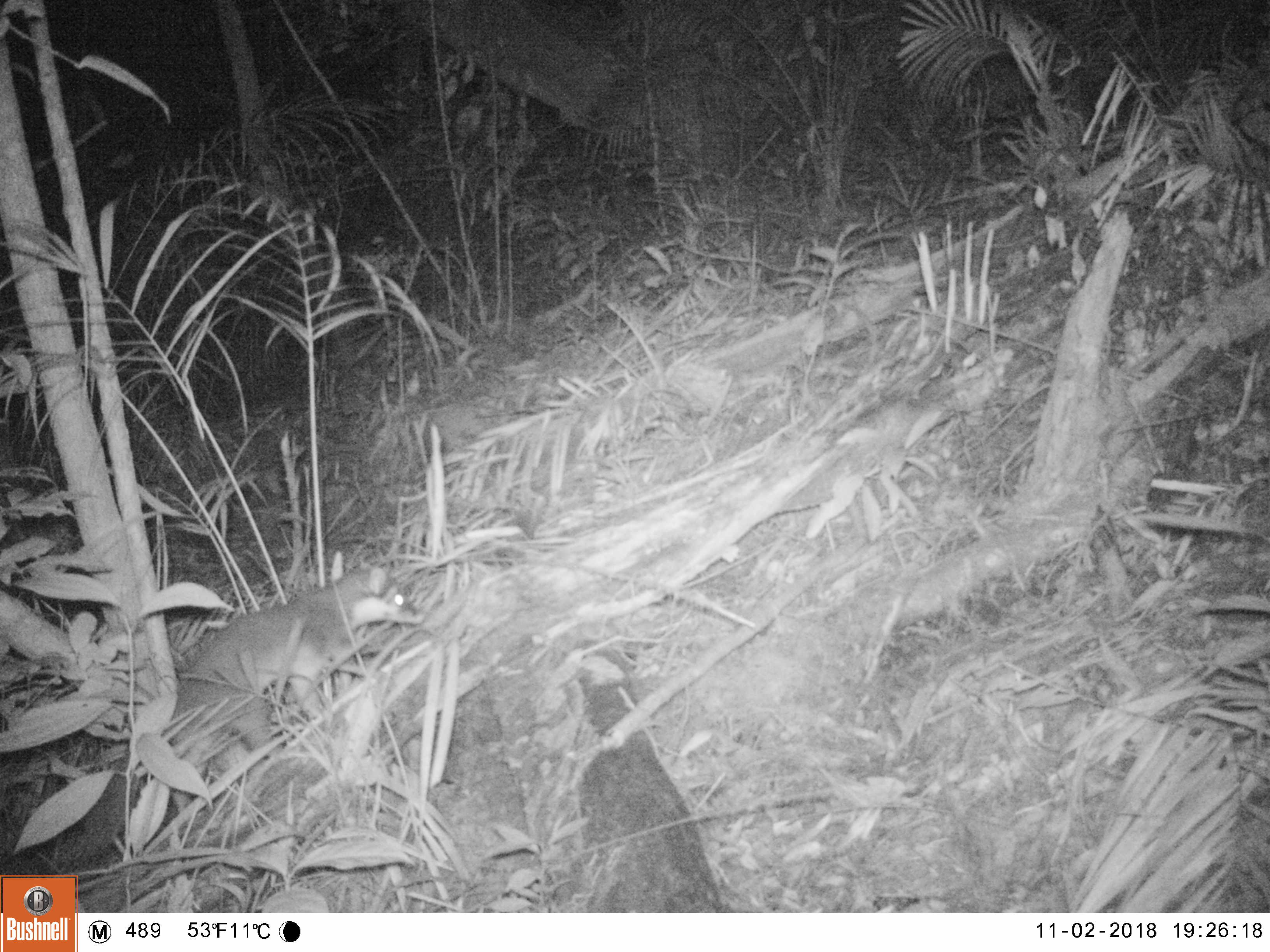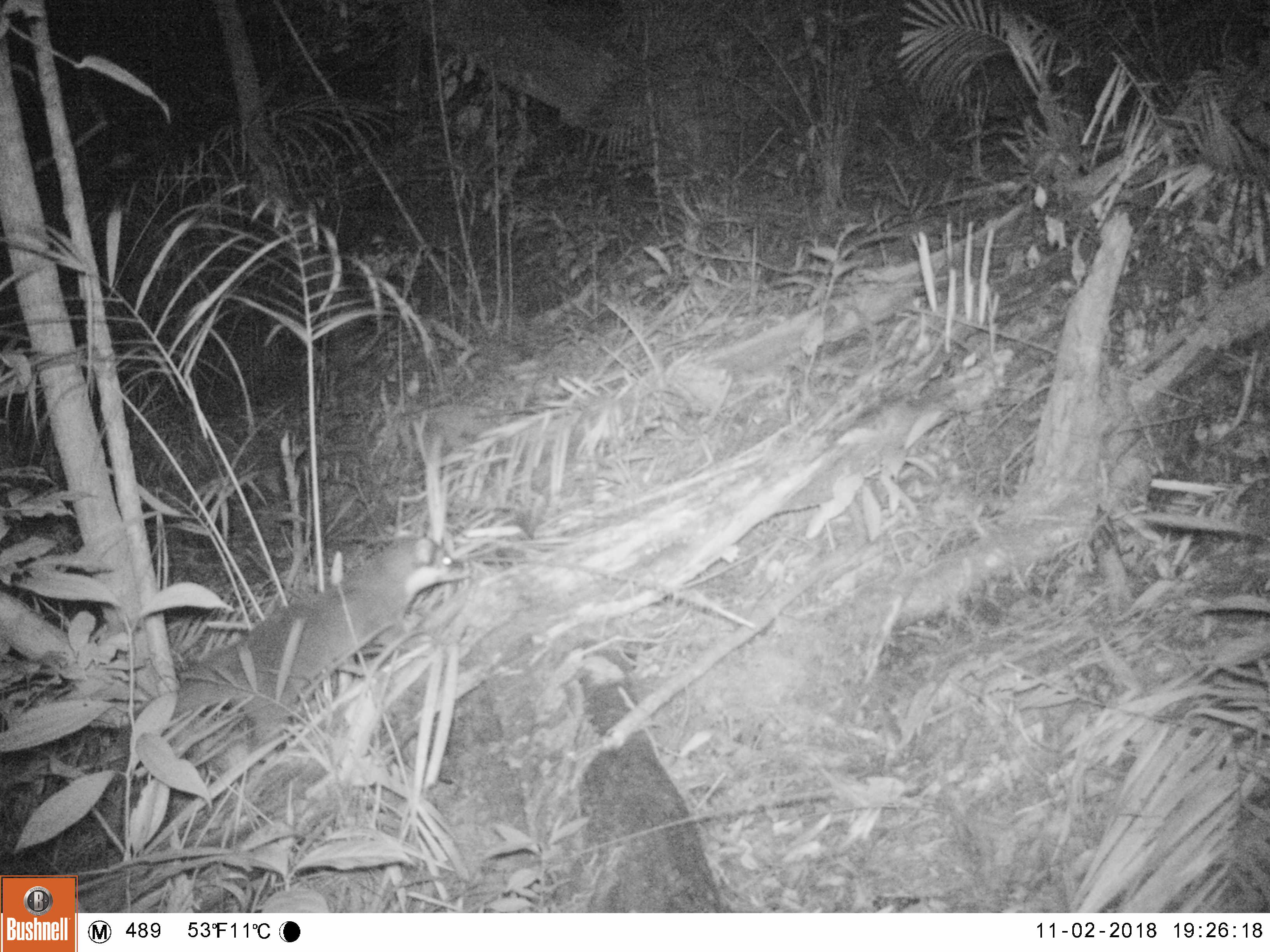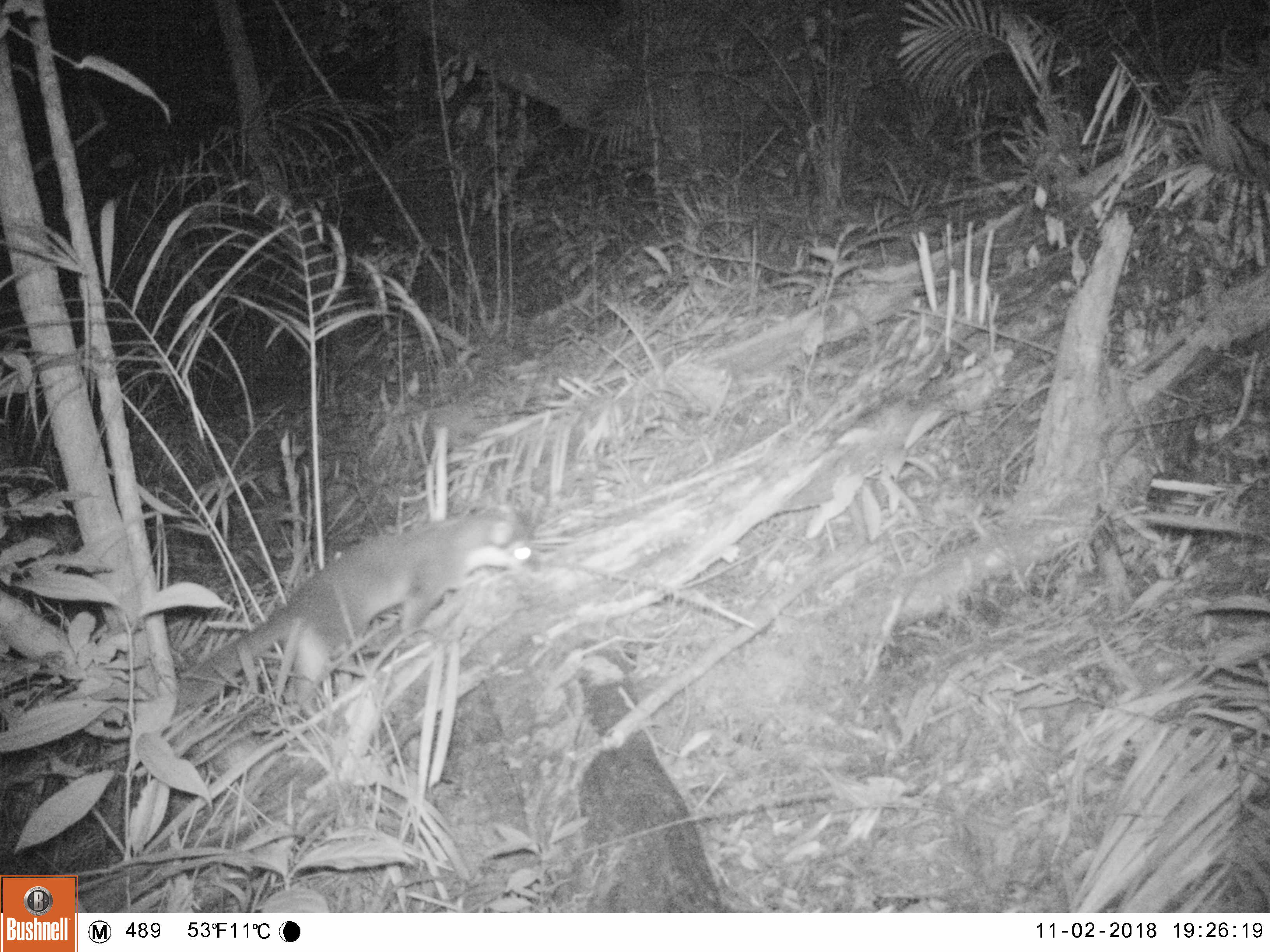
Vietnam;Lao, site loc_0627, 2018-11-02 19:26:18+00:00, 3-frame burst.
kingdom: Animalia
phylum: Chordata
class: Mammalia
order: Carnivora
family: Mustelidae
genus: Melogale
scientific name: Melogale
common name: ferret badger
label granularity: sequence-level